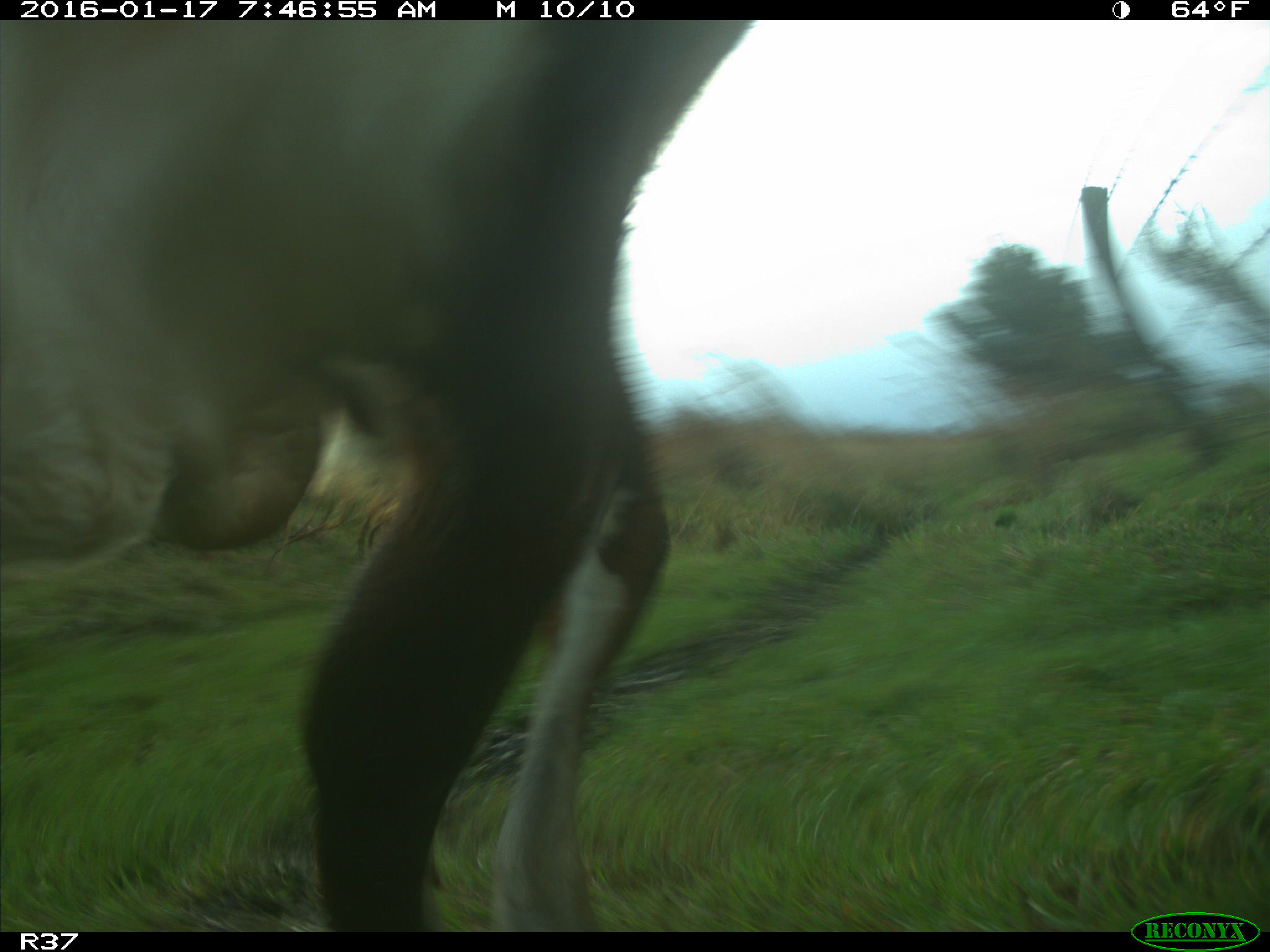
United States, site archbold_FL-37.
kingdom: Animalia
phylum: Chordata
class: Mammalia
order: Artiodactyla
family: Bovidae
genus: Bos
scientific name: Bos taurus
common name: domestic cow